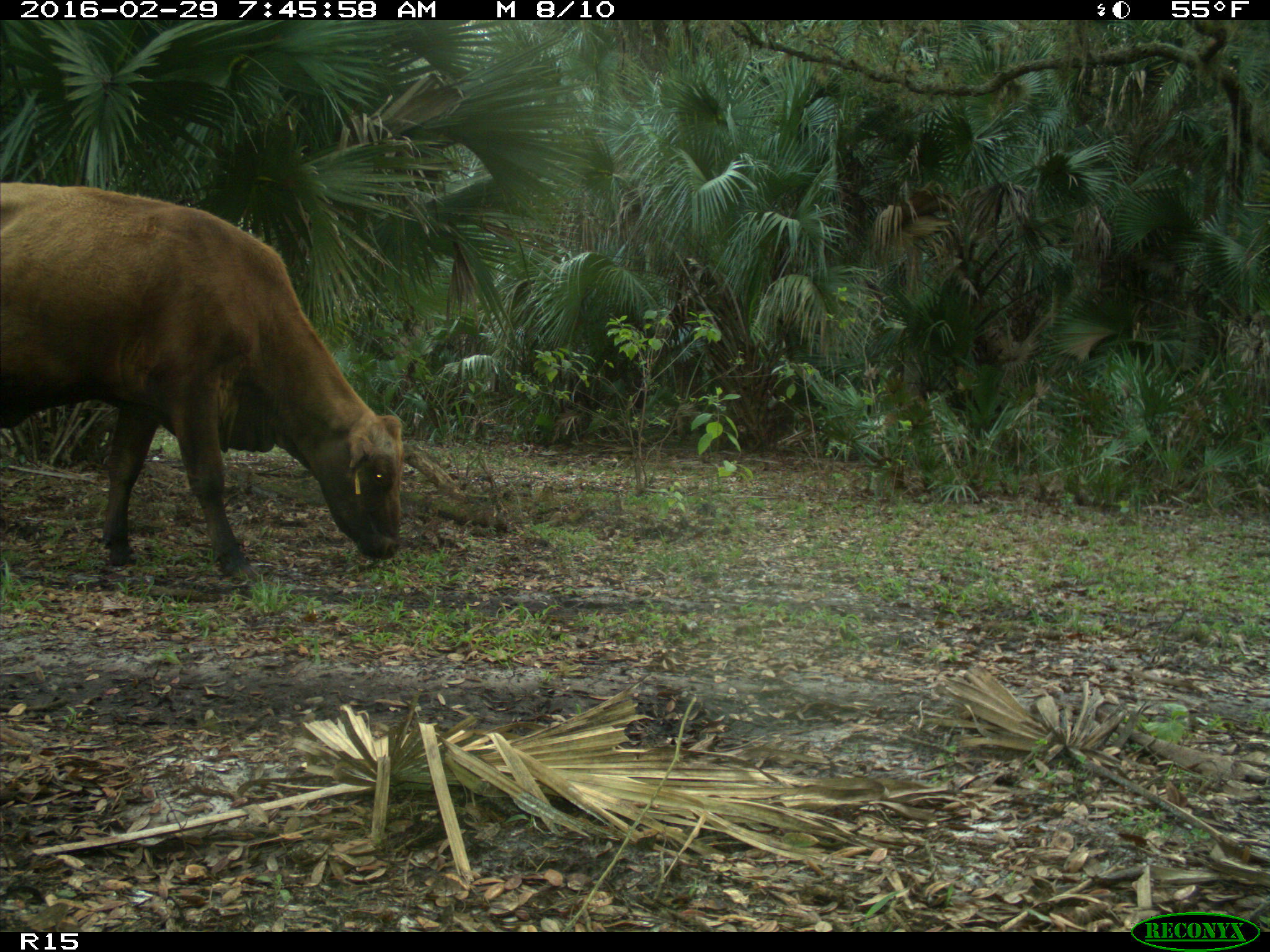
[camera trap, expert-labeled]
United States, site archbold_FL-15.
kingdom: Animalia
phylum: Chordata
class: Mammalia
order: Artiodactyla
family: Bovidae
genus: Bos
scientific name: Bos taurus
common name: domestic cow